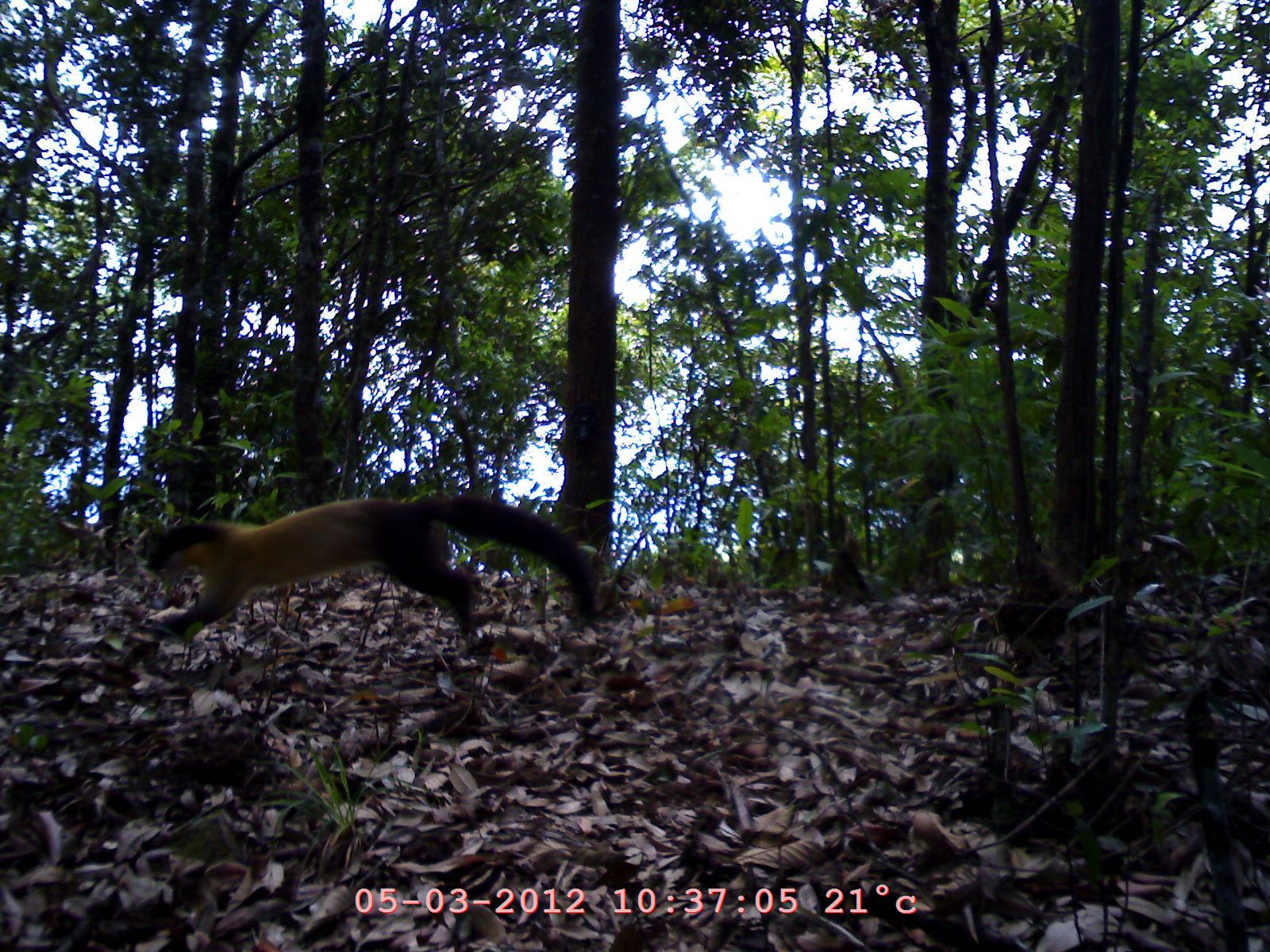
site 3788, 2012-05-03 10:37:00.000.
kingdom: Animalia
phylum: Chordata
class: Mammalia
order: Carnivora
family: Mustelidae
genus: Martes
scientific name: Martes flavigula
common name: yellow-throated marten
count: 1